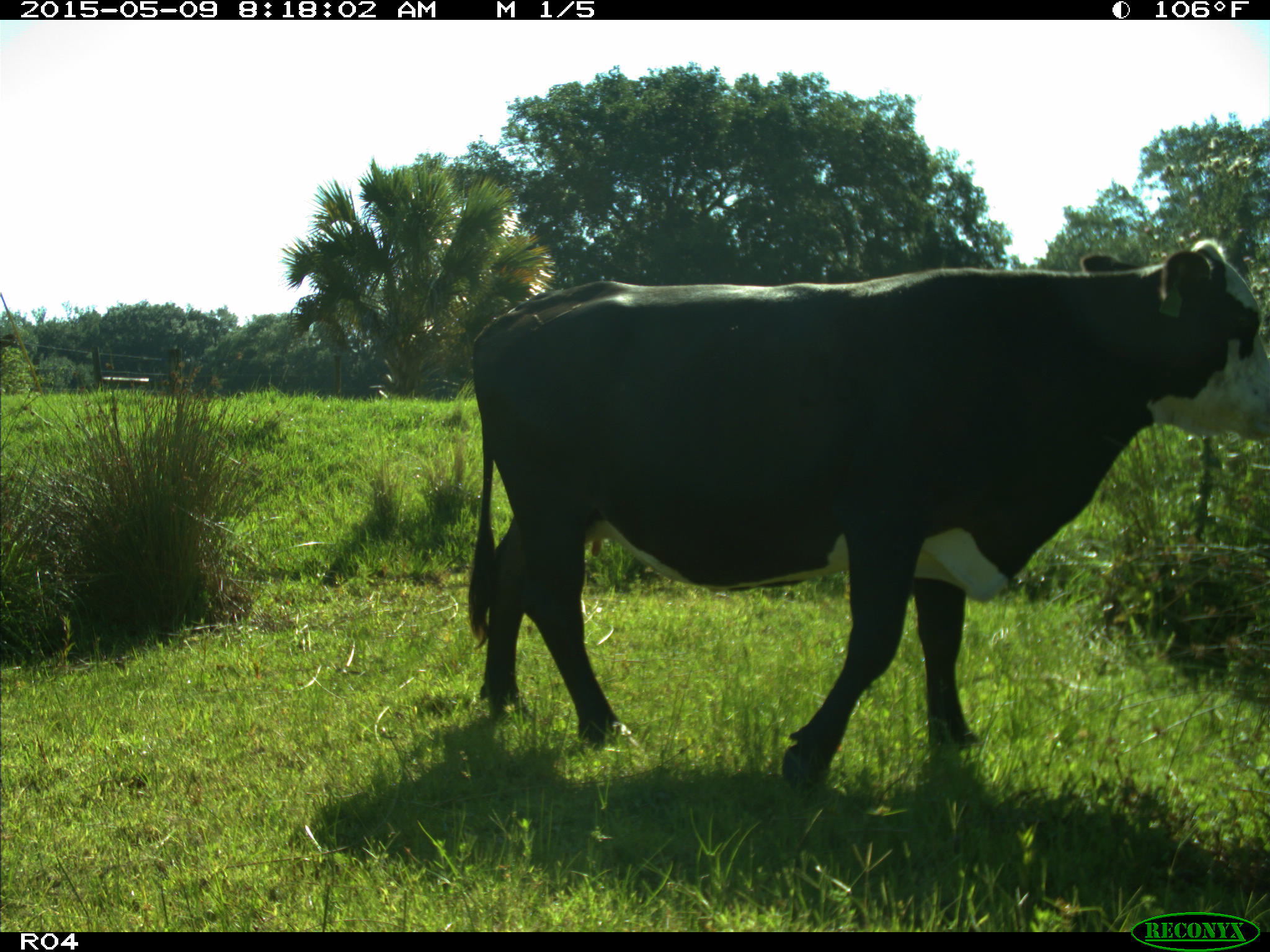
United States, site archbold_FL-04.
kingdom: Animalia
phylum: Chordata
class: Mammalia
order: Artiodactyla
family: Bovidae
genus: Bos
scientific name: Bos taurus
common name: domestic cow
Bos taurus (domestic cow).